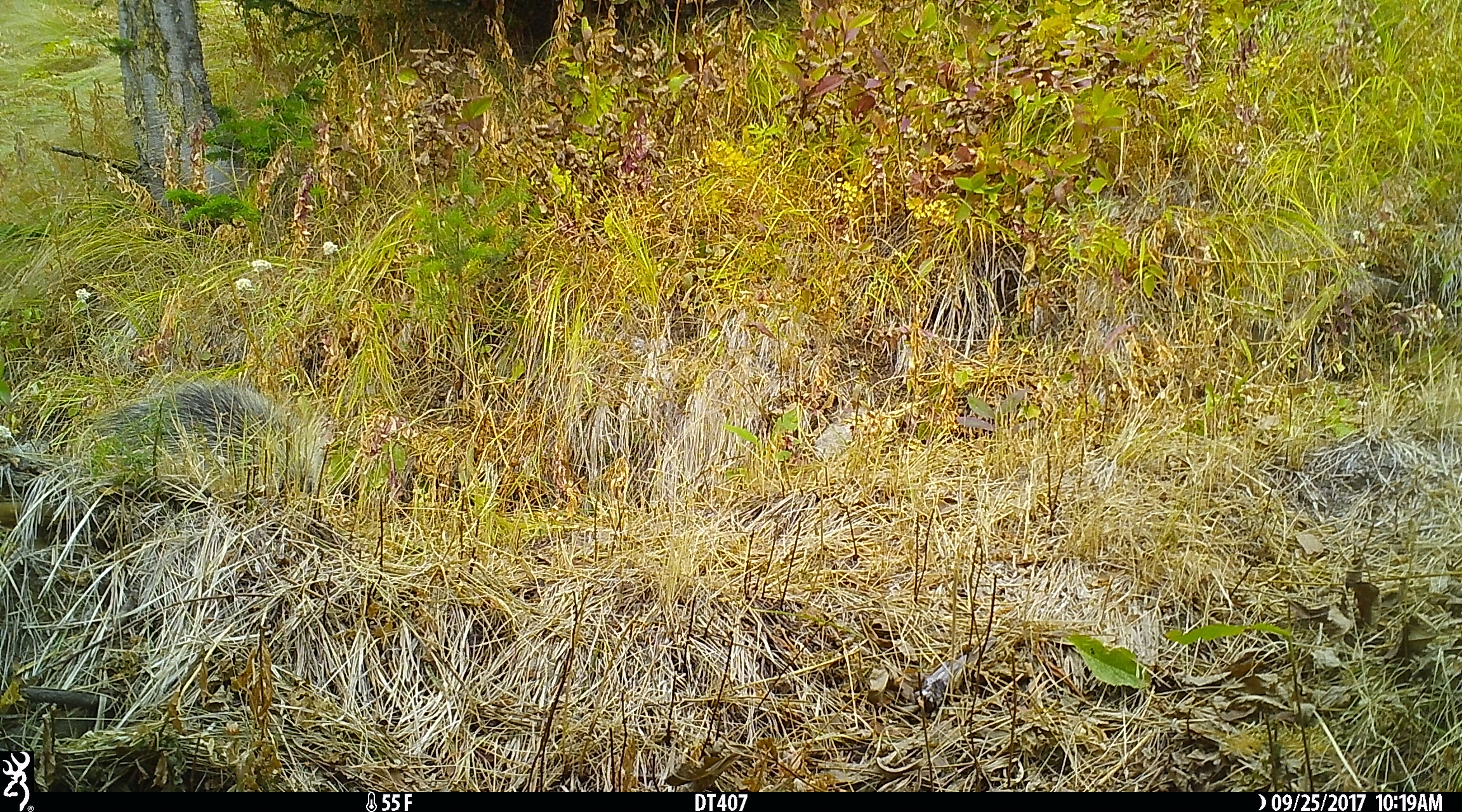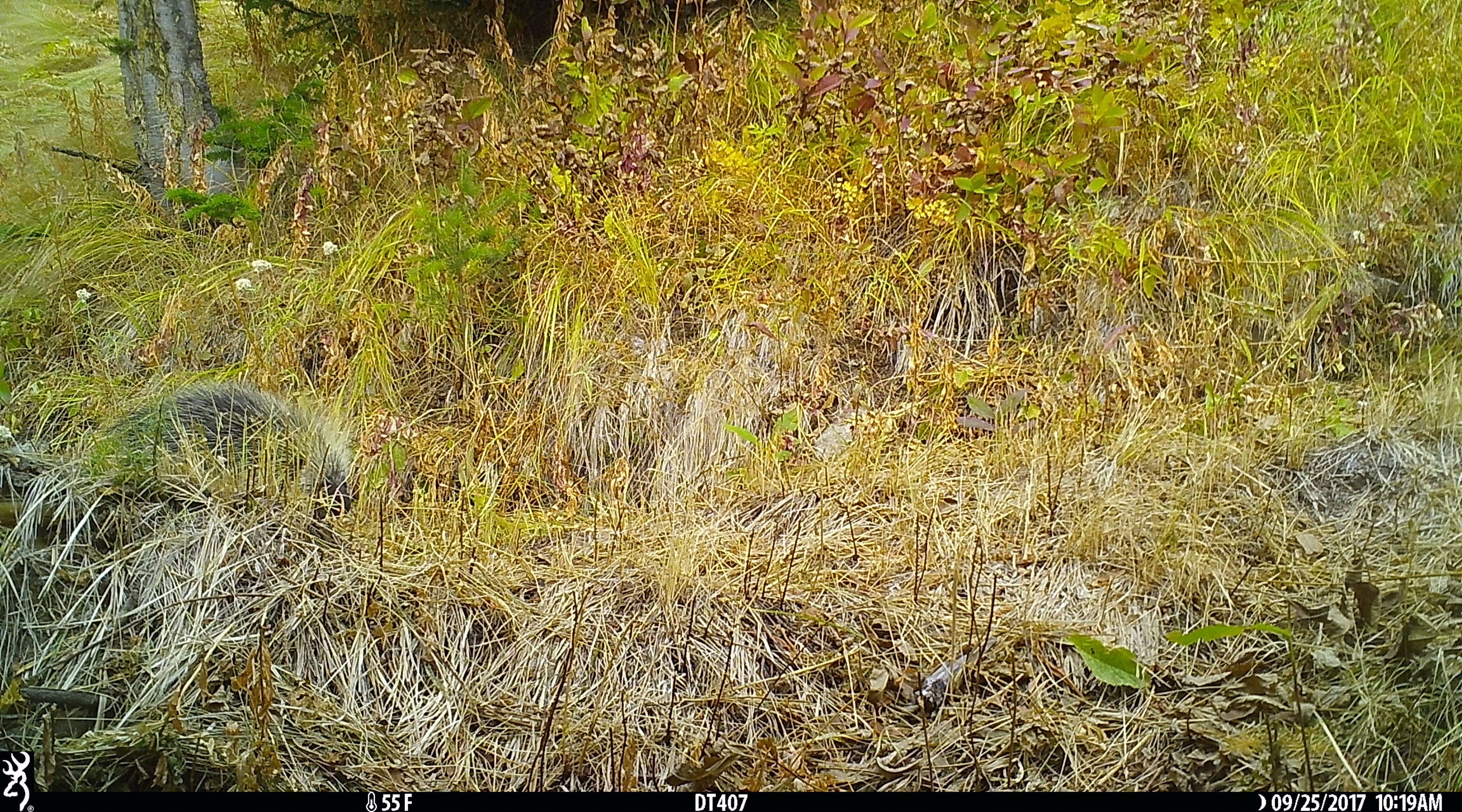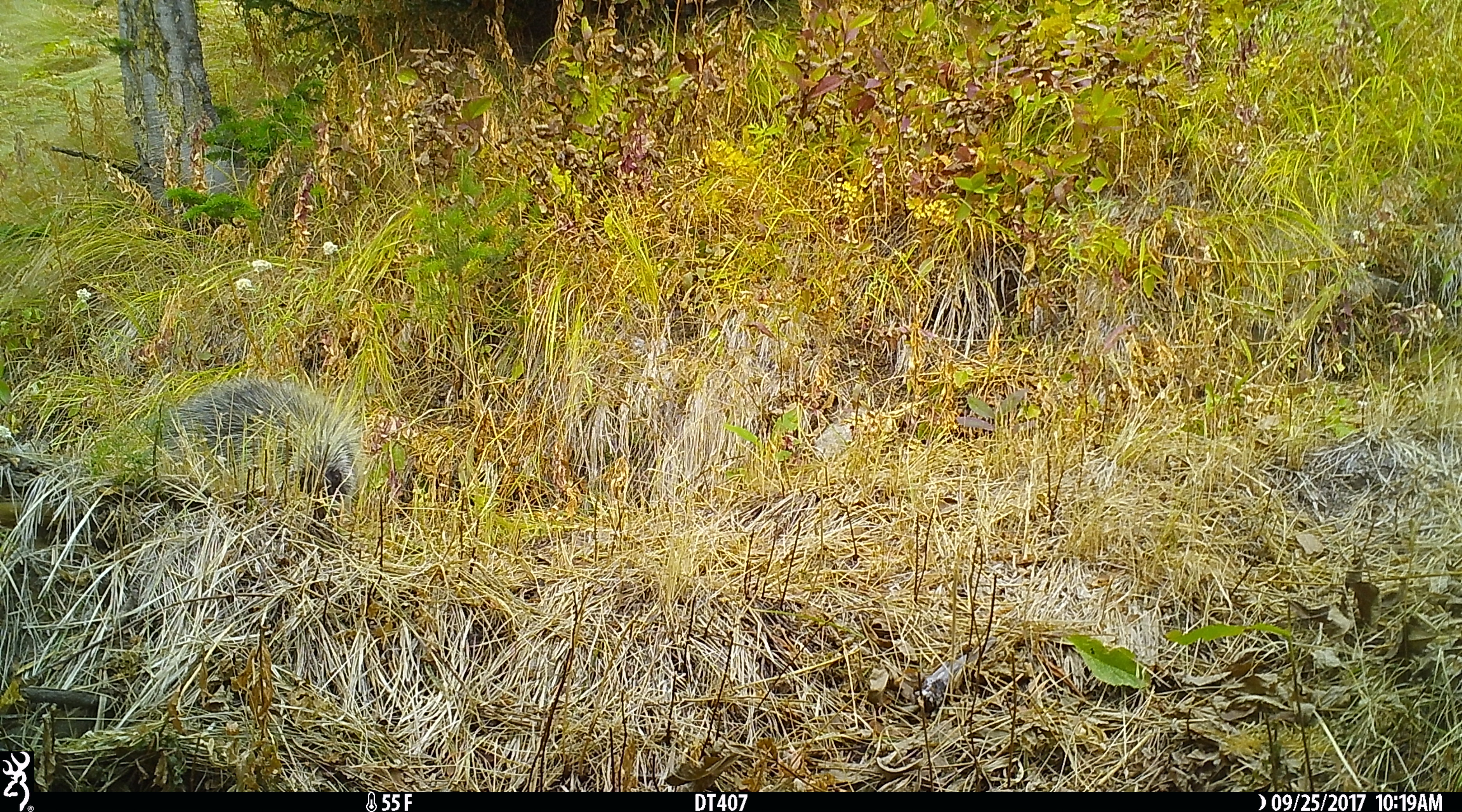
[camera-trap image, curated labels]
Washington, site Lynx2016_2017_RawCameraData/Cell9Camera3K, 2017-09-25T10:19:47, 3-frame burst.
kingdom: Animalia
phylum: Chordata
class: Mammalia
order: Rodentia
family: Erethizontidae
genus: Erethizon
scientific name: Erethizon dorsatum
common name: north american porcupine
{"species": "Erethizon dorsatum (north american porcupine)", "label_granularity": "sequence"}